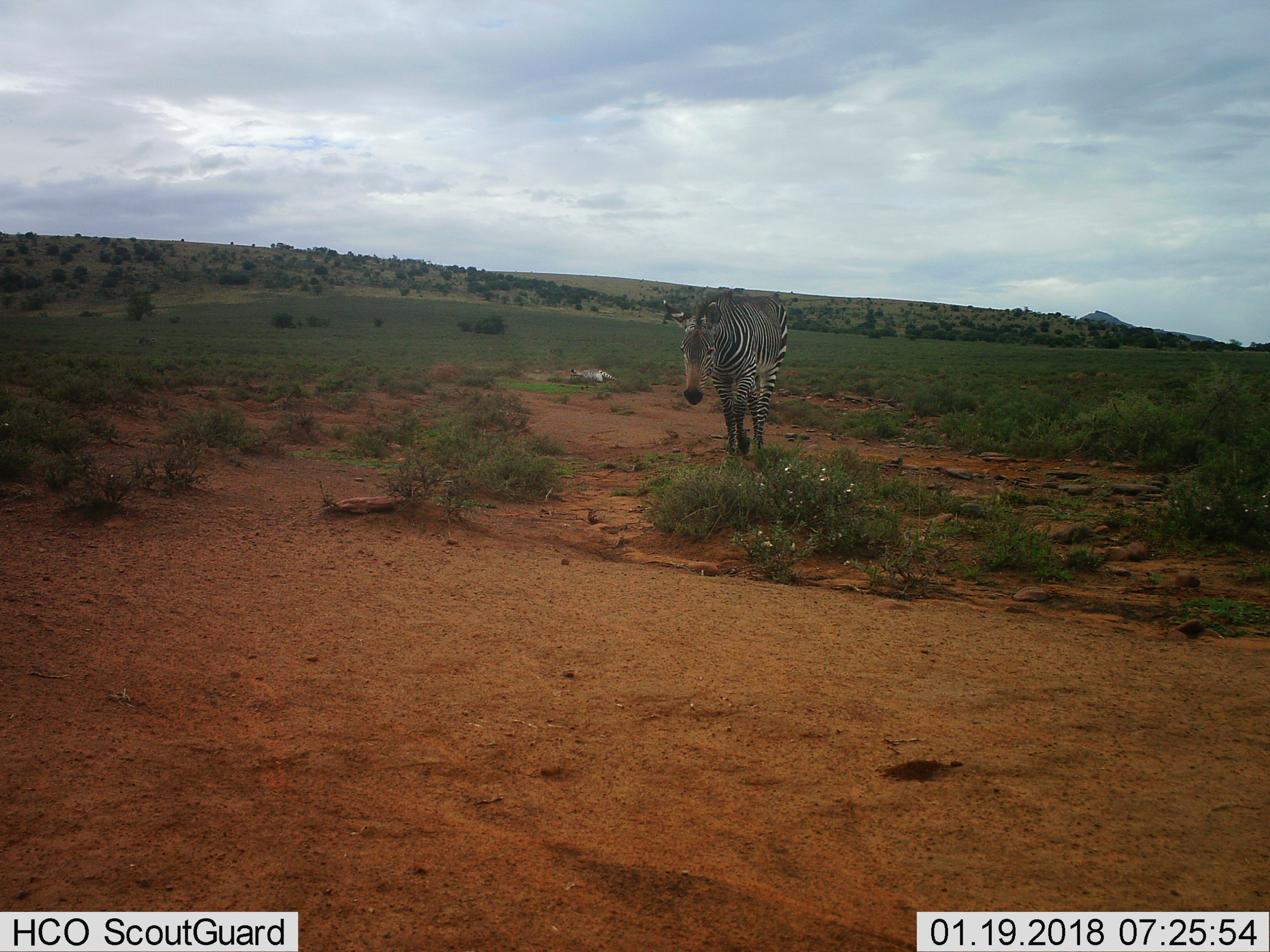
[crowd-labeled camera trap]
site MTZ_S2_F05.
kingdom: Animalia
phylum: Chordata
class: Mammalia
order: Perissodactyla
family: Equidae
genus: Equus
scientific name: Equus zebra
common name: mountain zebra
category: zebramountain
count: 2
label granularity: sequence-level